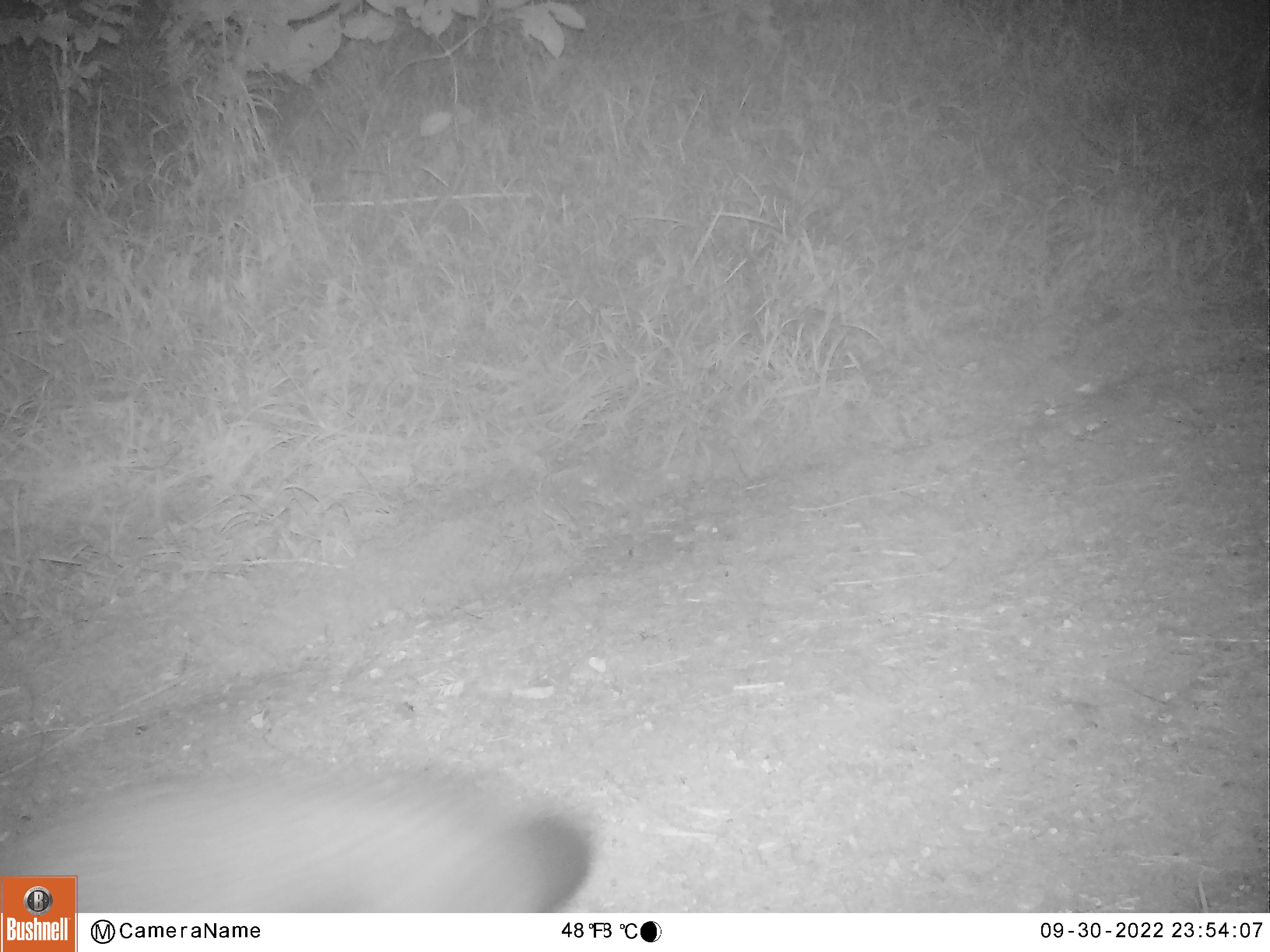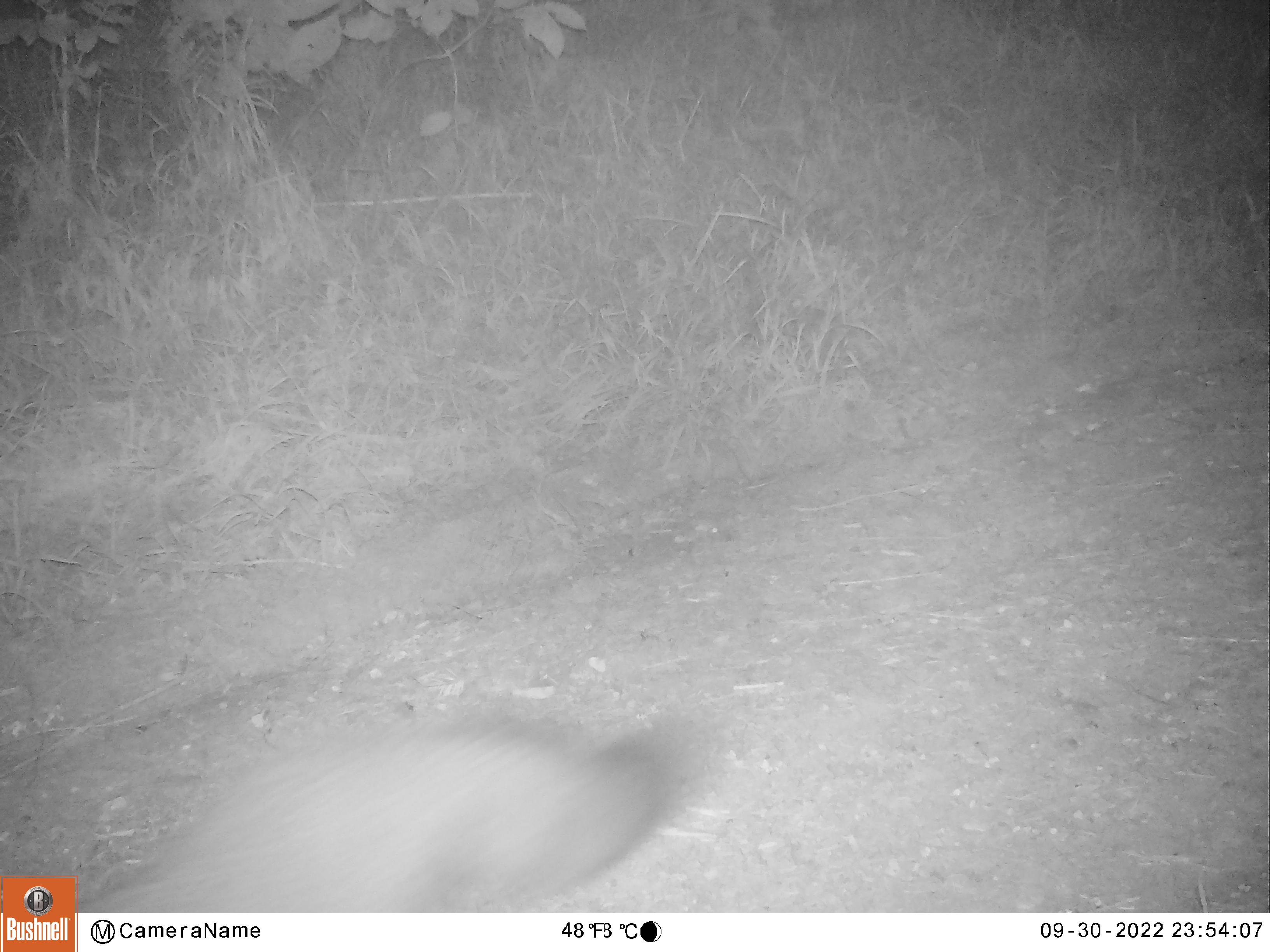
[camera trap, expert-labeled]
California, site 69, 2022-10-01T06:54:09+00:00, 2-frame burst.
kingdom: Animalia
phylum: Chordata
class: Mammalia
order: Carnivora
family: Canidae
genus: Urocyon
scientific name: Urocyon cinereoargenteus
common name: gray fox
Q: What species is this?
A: Gray fox (Urocyon cinereoargenteus).